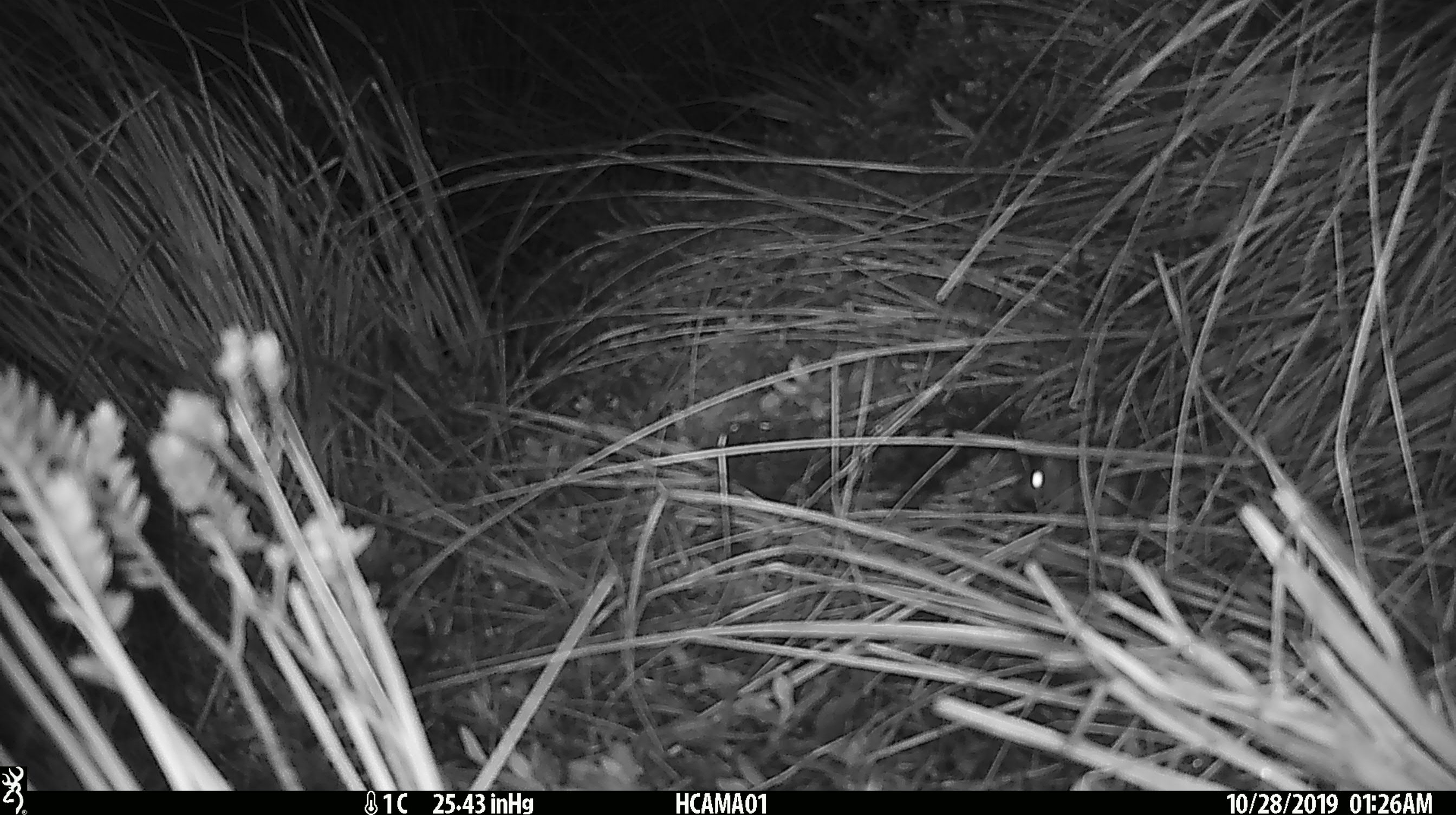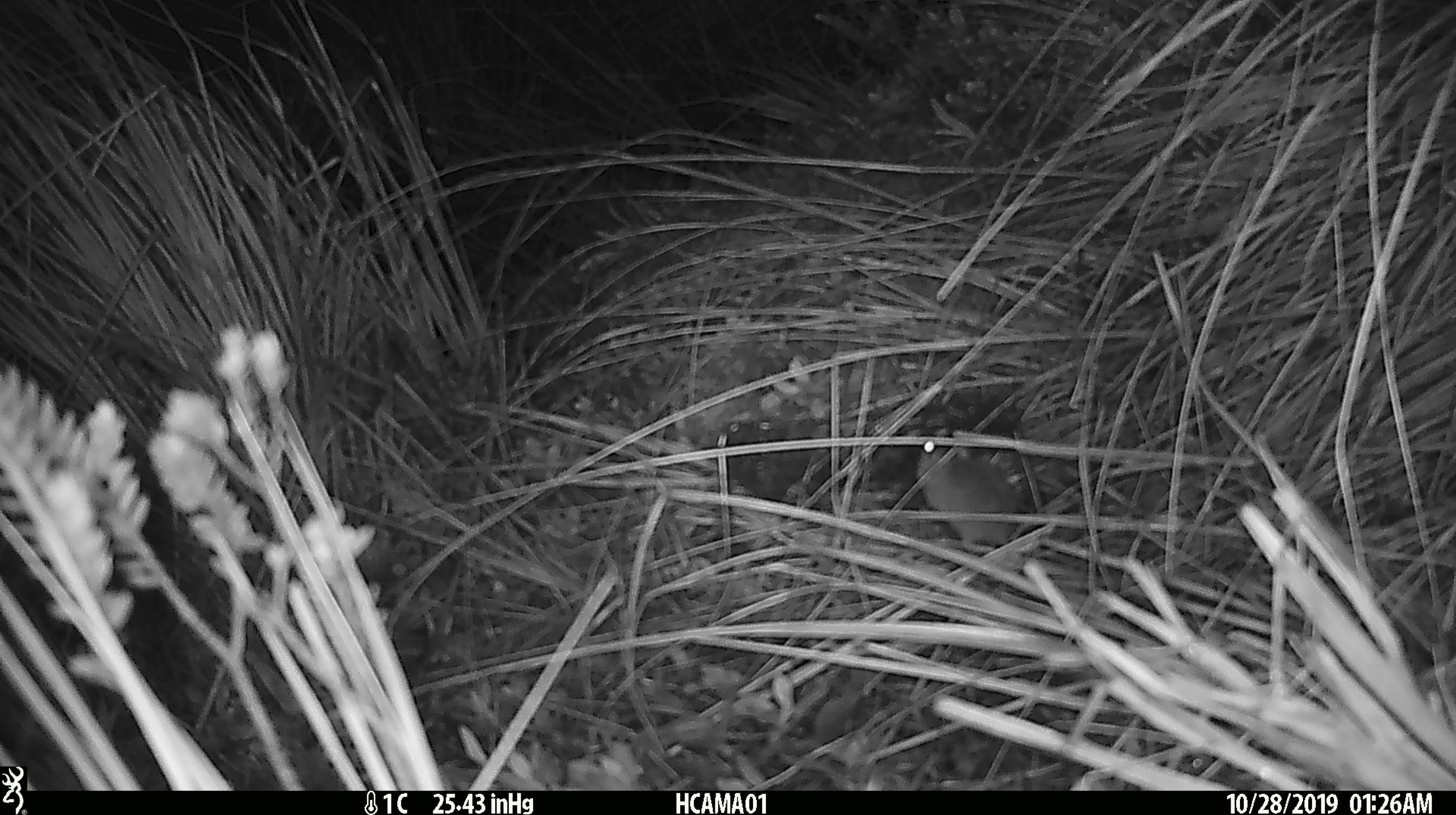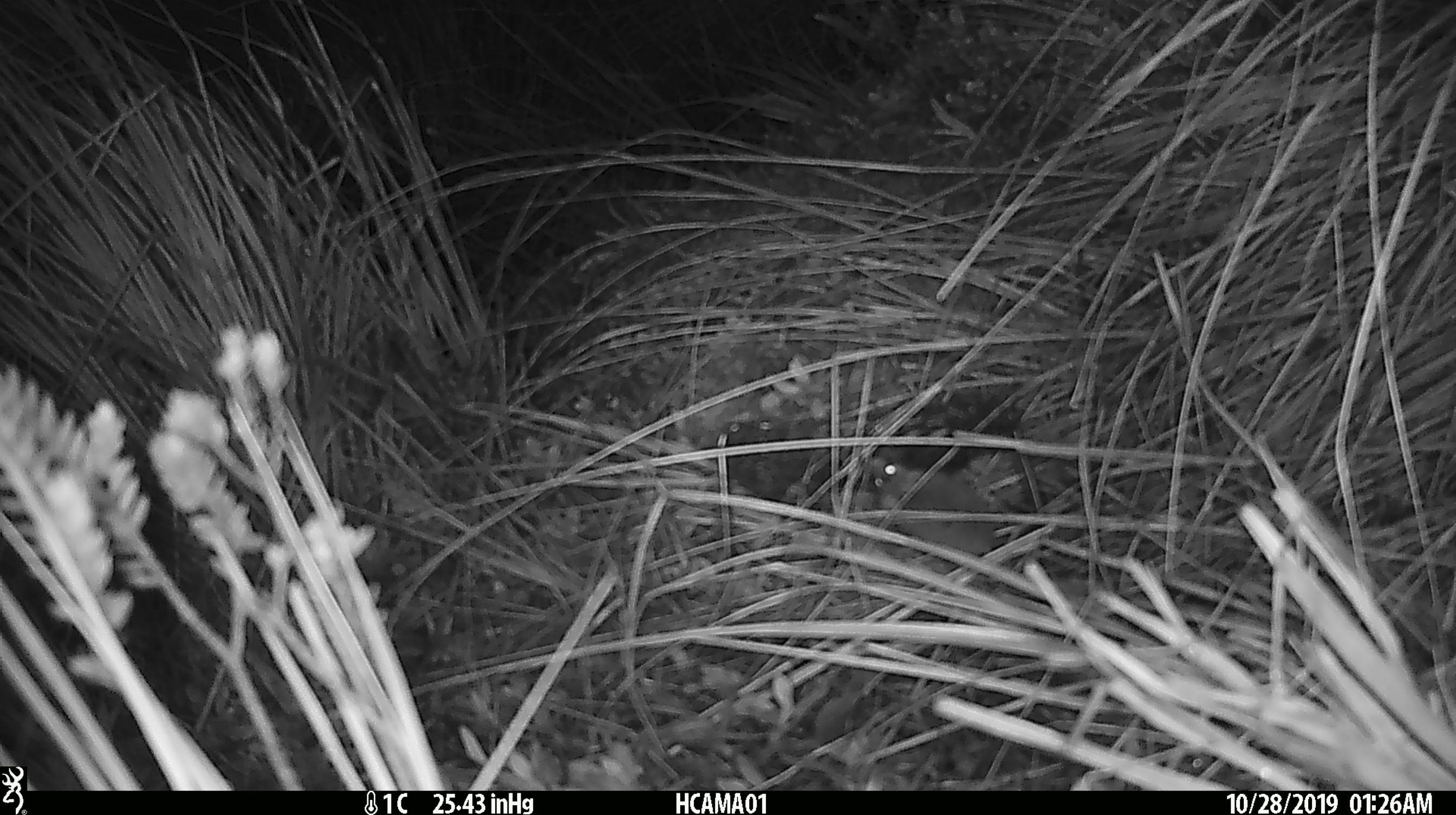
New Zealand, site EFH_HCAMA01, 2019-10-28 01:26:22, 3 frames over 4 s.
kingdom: Animalia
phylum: Chordata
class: Mammalia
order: Rodentia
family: Muridae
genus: Mus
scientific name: Mus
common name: mouse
Mouse (Mus).